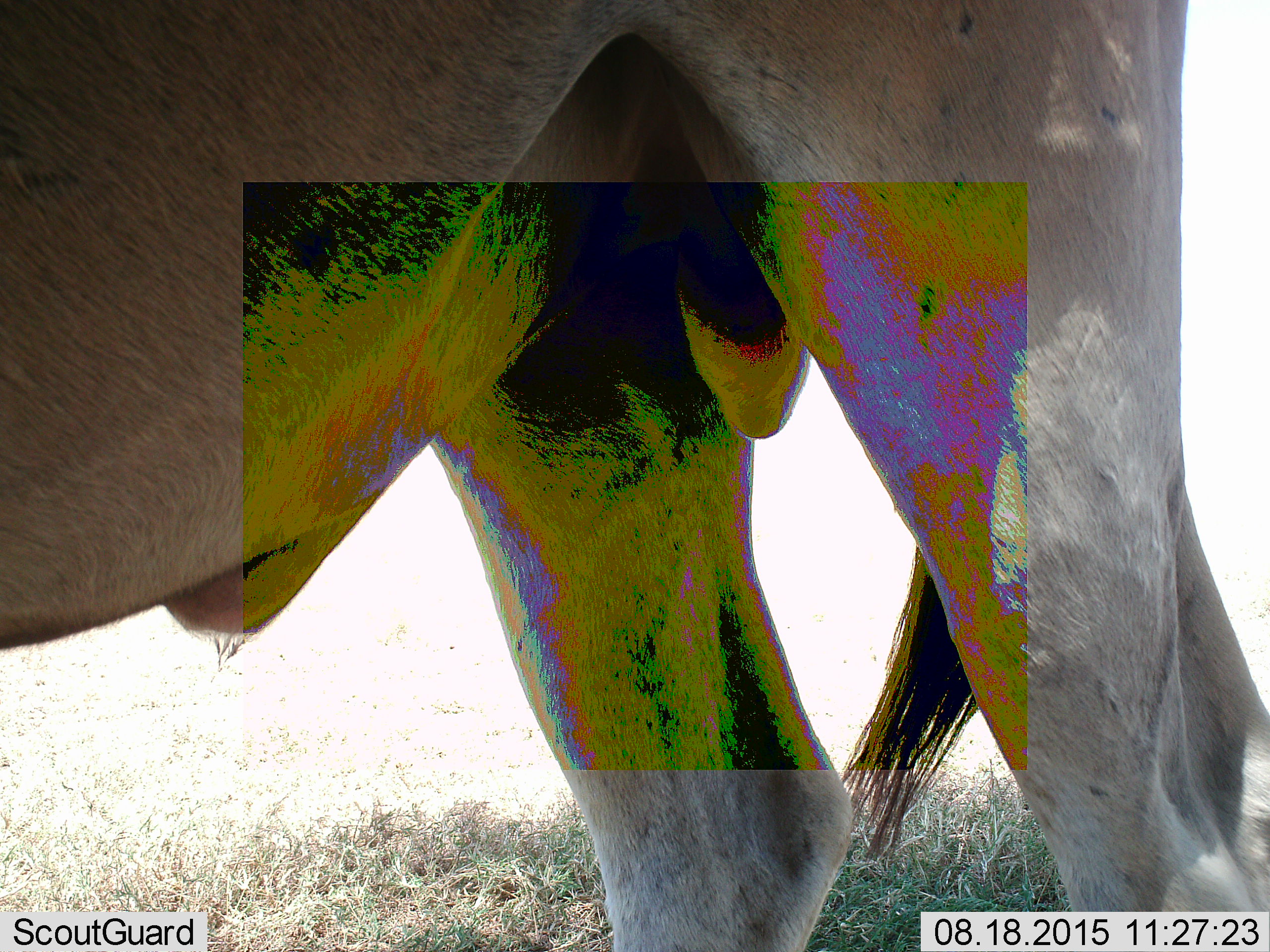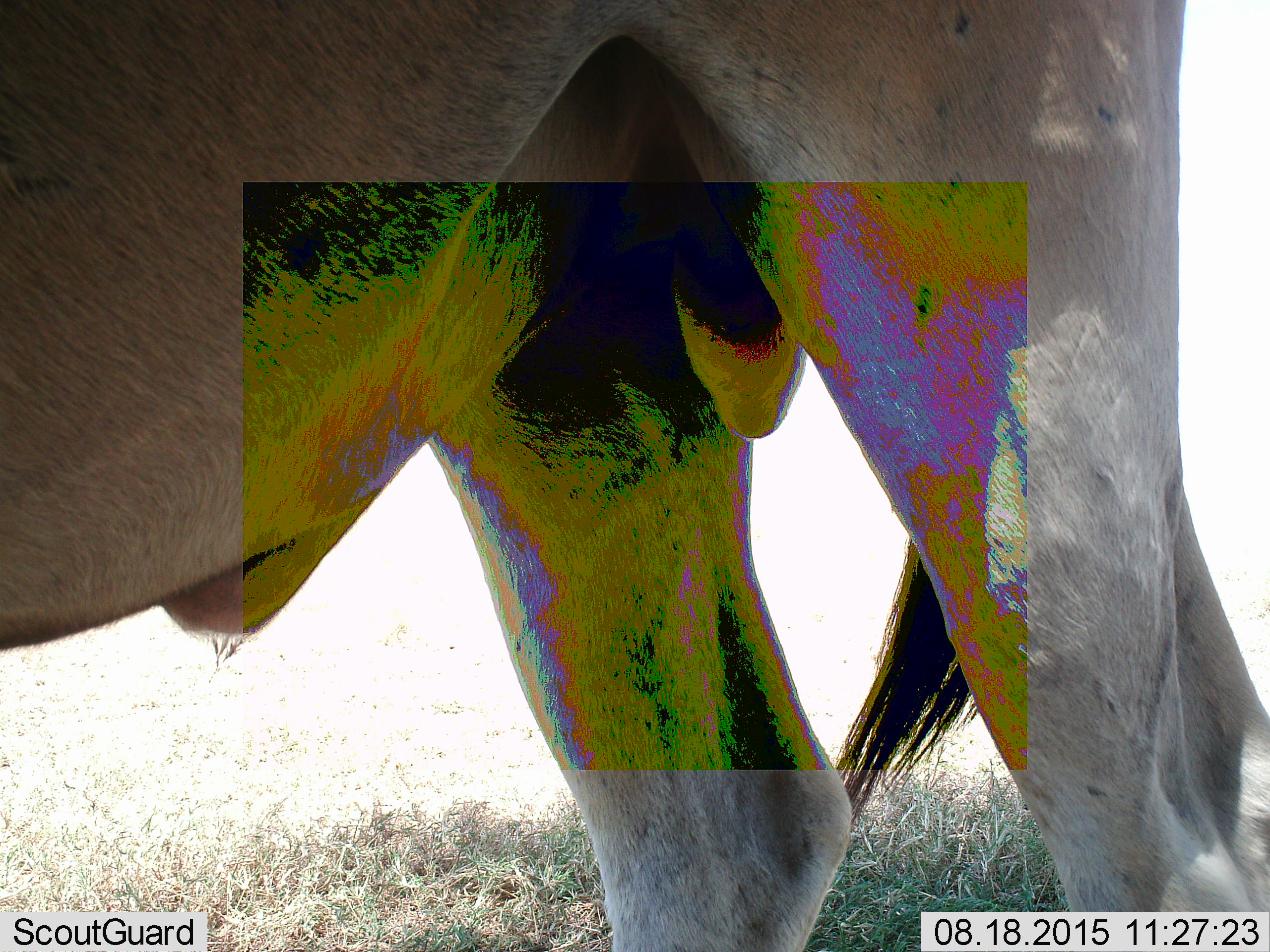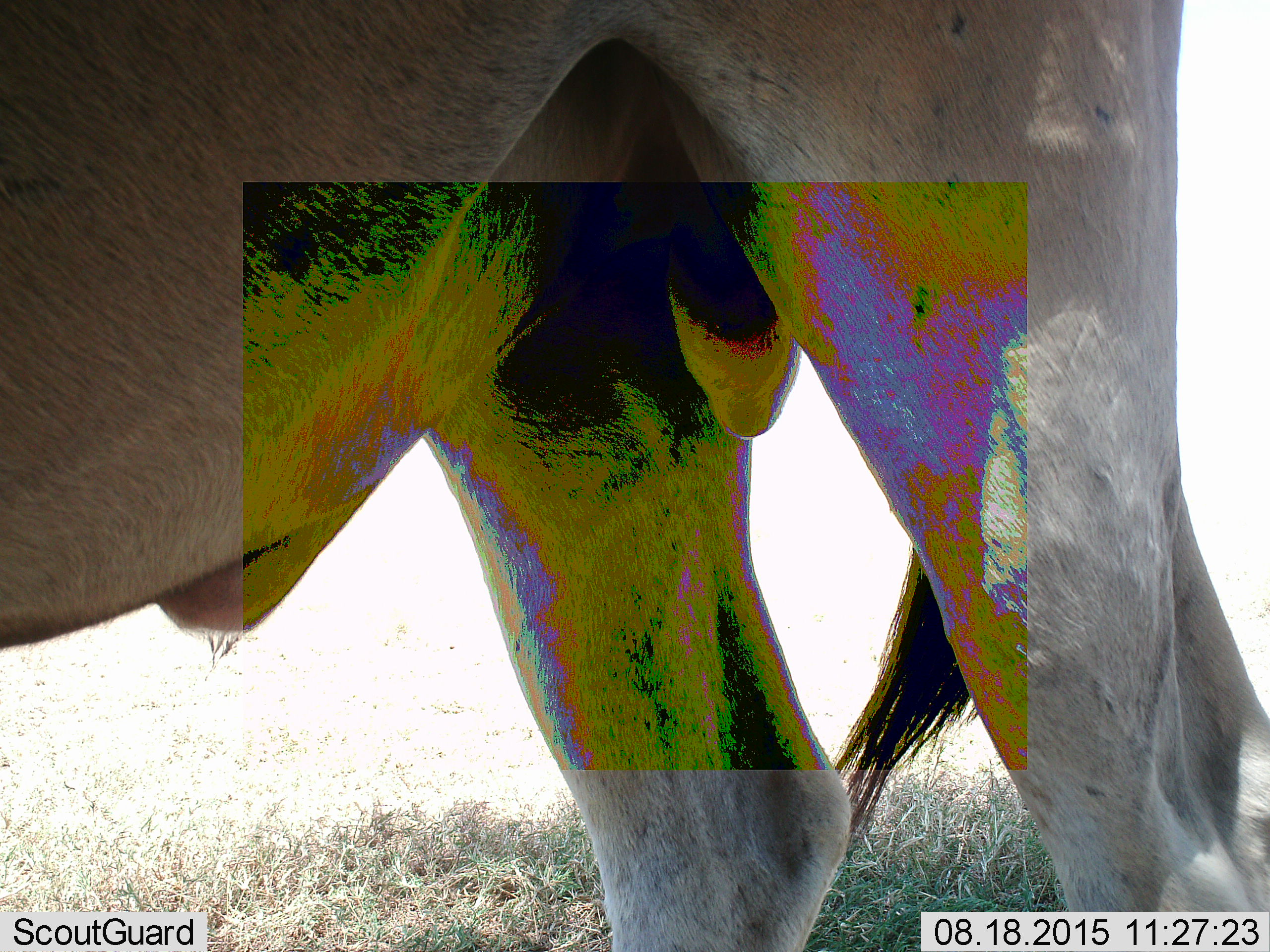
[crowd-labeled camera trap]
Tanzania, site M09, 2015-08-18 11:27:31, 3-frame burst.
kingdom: Animalia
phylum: Chordata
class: Mammalia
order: Artiodactyla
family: Bovidae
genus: Alcelaphus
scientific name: Alcelaphus buselaphus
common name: hartebeest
Hartebeest (Alcelaphus buselaphus), count 1. Behavior (volunteer vote fractions): standing 50%, resting 0%, moving 50%, interacting 0%. Young present (vote fraction): 0%. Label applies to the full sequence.